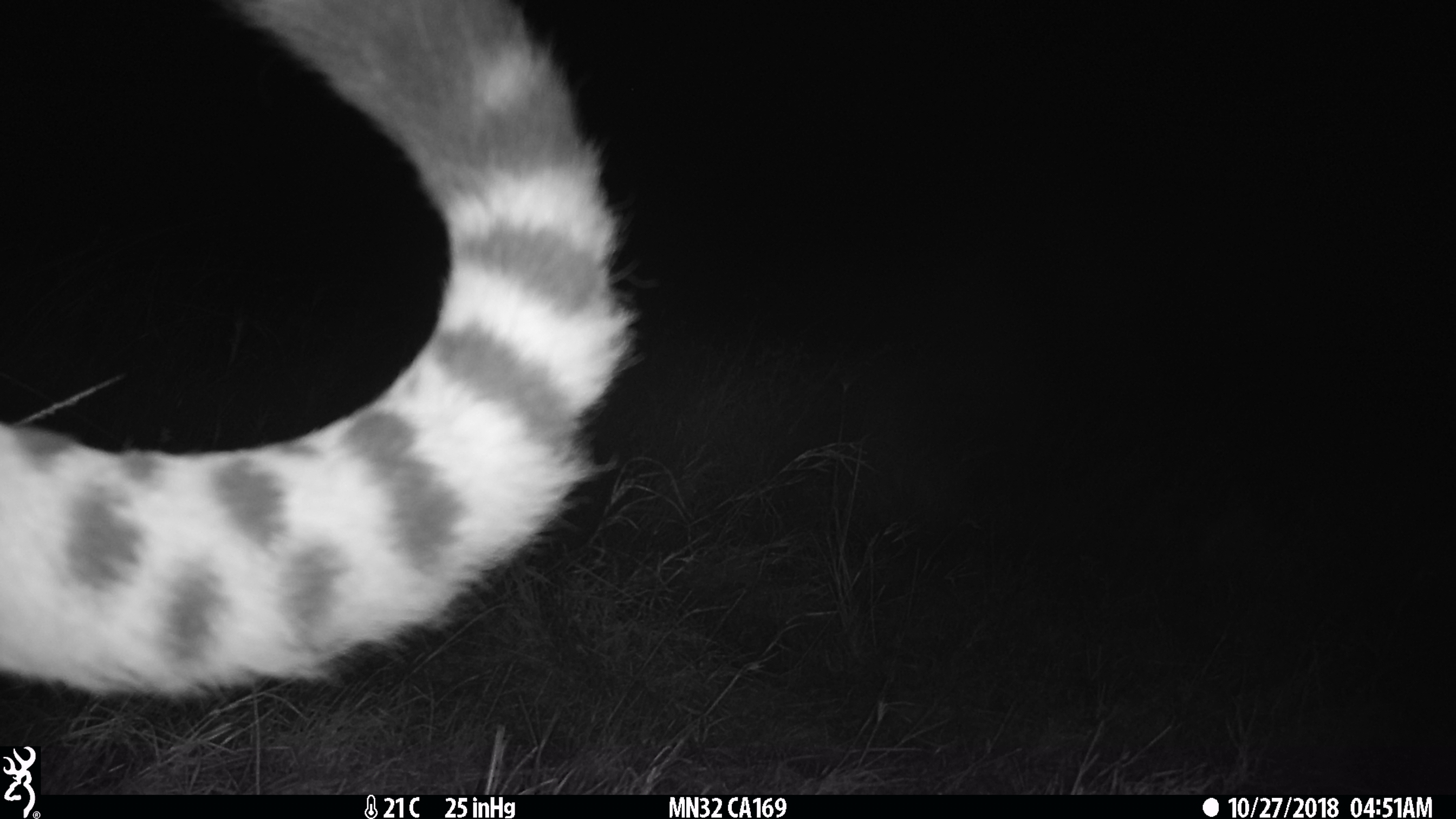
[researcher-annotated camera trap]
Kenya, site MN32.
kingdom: Animalia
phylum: Chordata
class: Mammalia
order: Carnivora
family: Felidae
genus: Acinonyx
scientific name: Acinonyx jubatus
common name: cheetah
Cheetah (Acinonyx jubatus).